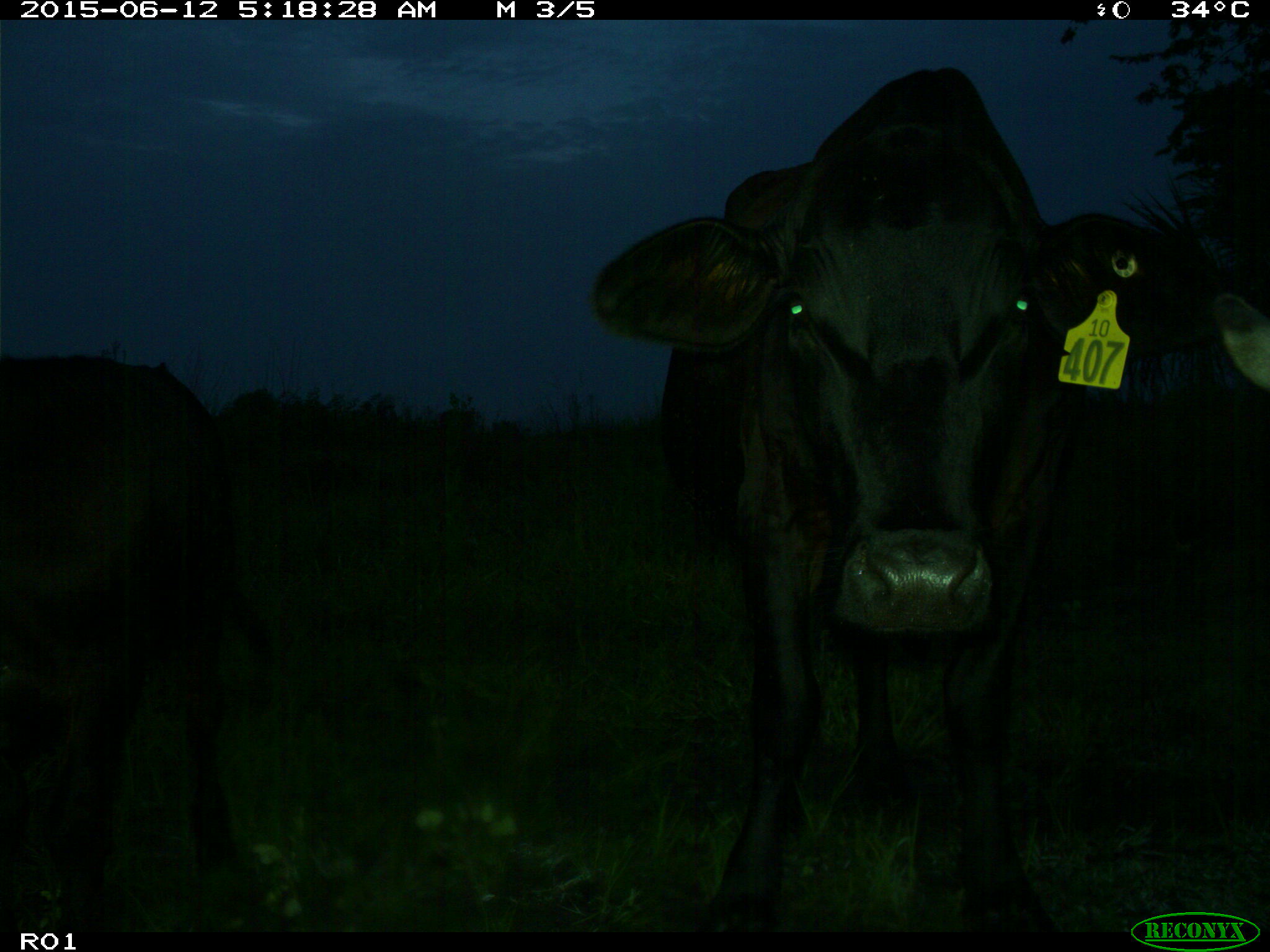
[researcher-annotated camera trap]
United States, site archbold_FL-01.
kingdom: Animalia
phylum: Chordata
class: Mammalia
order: Artiodactyla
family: Bovidae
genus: Bos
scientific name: Bos taurus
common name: domestic cow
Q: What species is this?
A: Bos taurus (domestic cow).